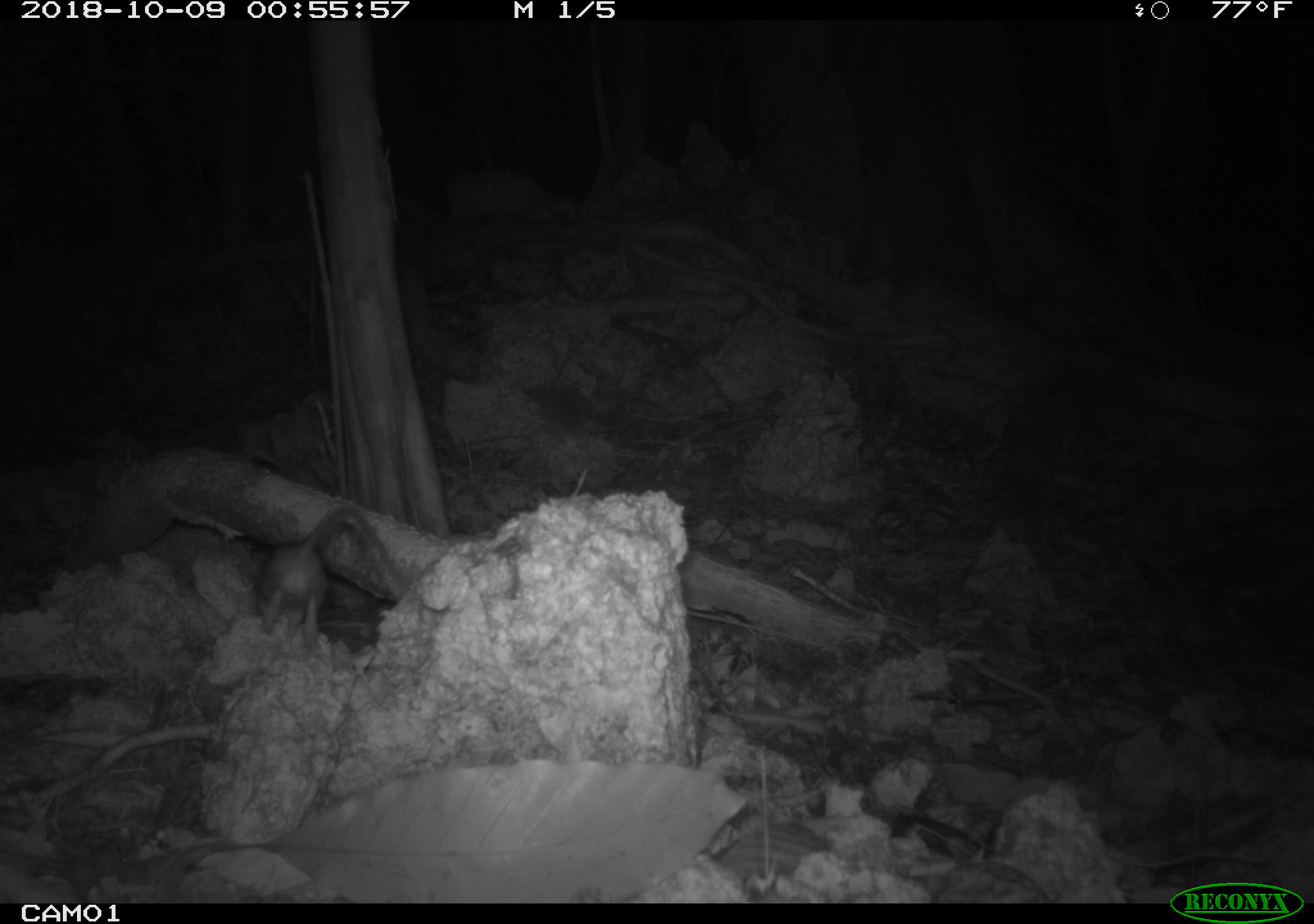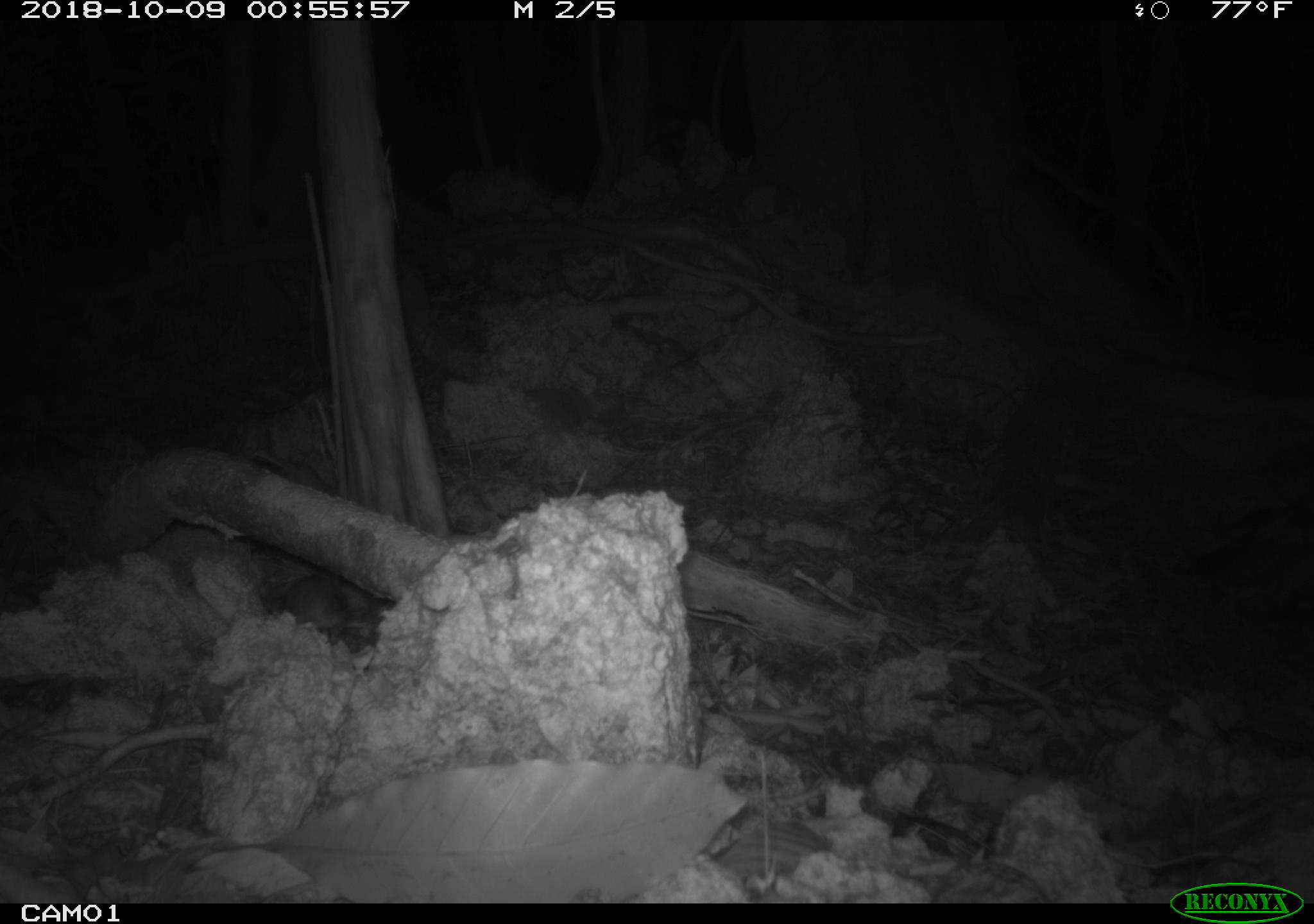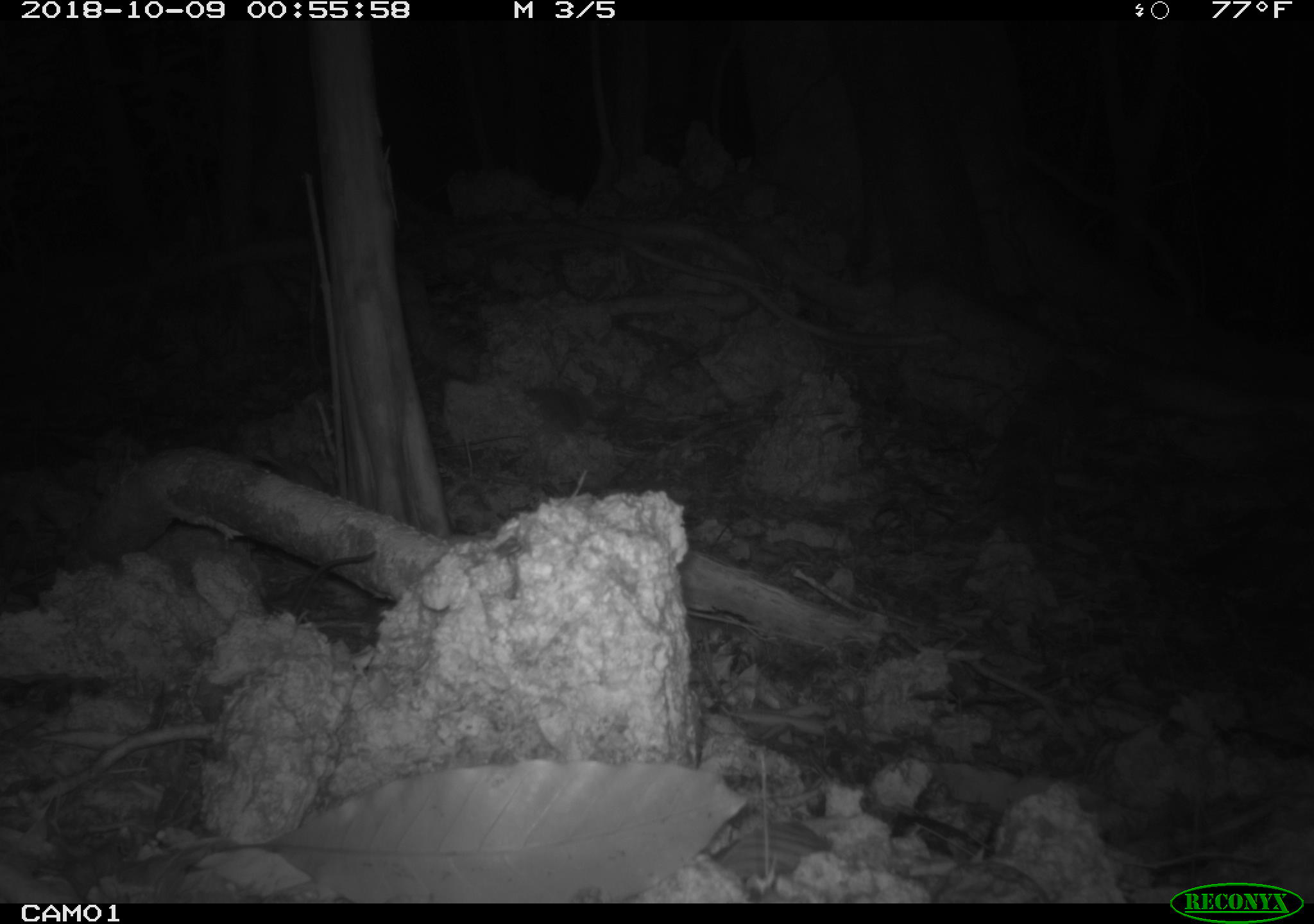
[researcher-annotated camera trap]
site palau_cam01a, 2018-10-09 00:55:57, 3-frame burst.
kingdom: Animalia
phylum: Chordata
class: Mammalia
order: Rodentia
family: Muridae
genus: Rattus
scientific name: Rattus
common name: rat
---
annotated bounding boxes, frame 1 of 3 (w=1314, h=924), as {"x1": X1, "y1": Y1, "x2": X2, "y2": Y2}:
rat: {"x1": 251, "y1": 502, "x2": 402, "y2": 653}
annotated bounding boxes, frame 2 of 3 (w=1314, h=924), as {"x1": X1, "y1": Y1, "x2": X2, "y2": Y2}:
rat: {"x1": 253, "y1": 568, "x2": 388, "y2": 651}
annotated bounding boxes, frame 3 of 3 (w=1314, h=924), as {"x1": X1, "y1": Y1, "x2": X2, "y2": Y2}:
rat: {"x1": 286, "y1": 538, "x2": 386, "y2": 619}